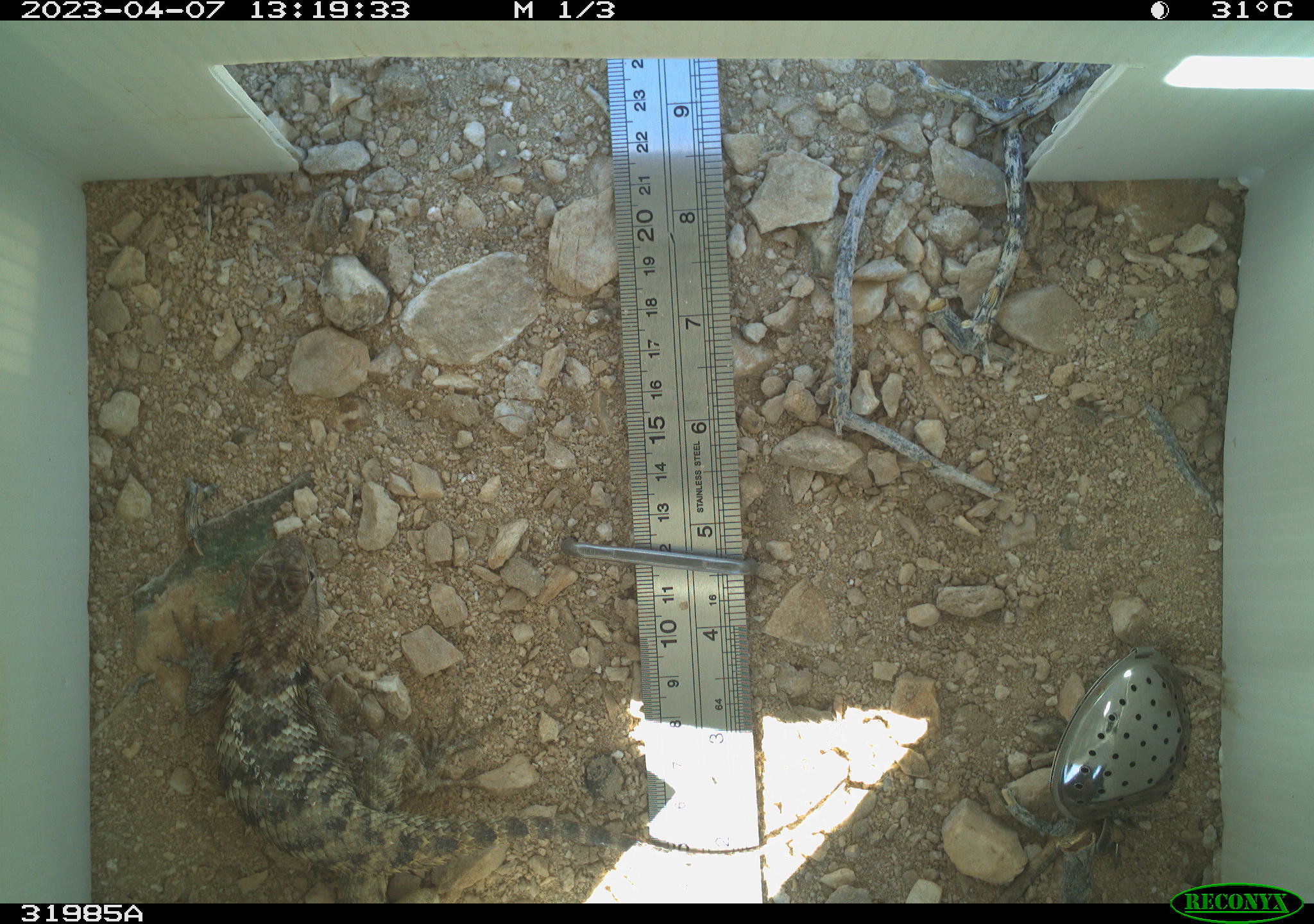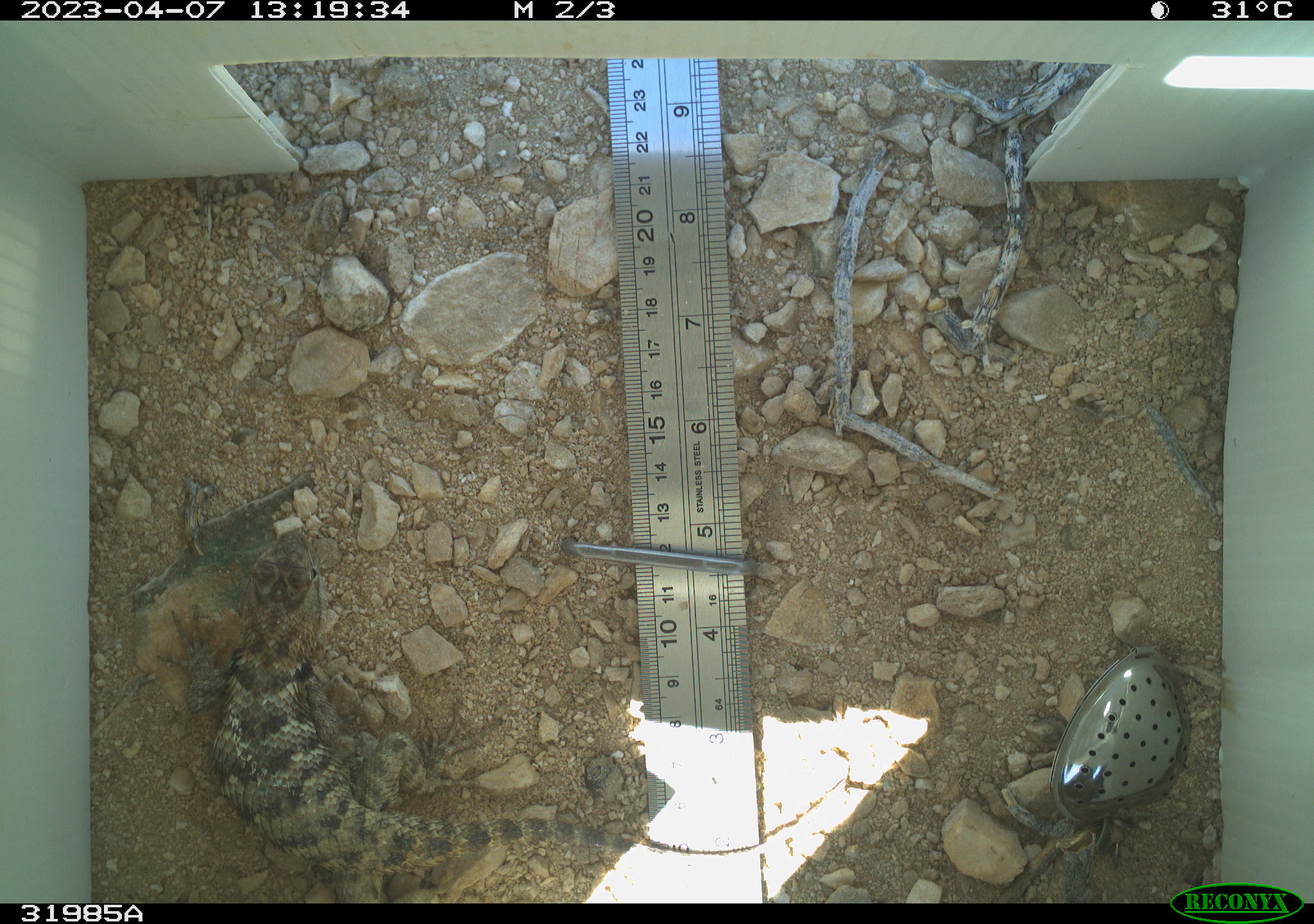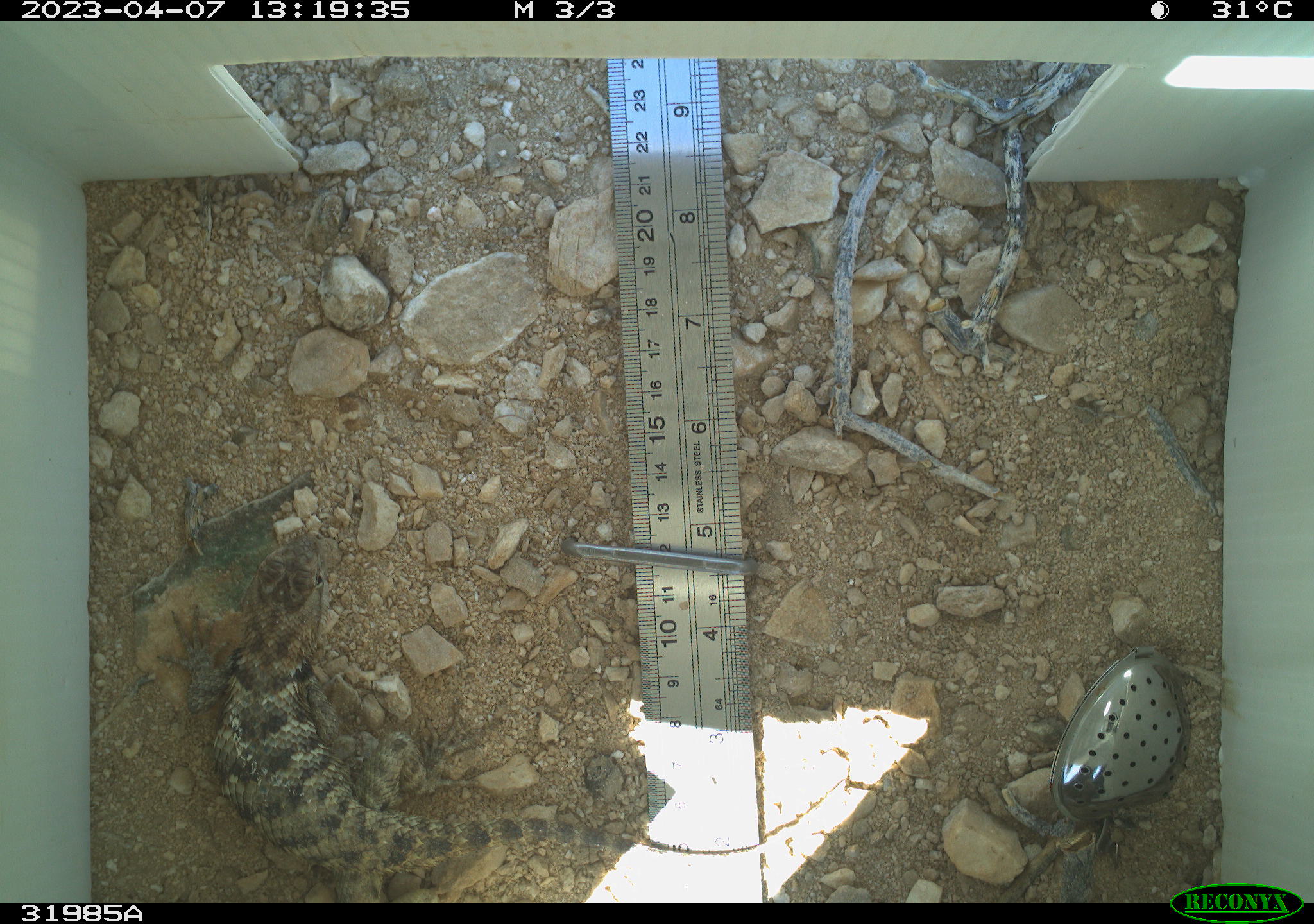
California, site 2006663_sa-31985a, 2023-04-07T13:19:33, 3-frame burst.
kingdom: Animalia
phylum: Chordata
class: Reptilia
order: Squamata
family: Phrynosomatidae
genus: Sceloporus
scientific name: Sceloporus uniformis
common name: yellow-backed spiny lizard